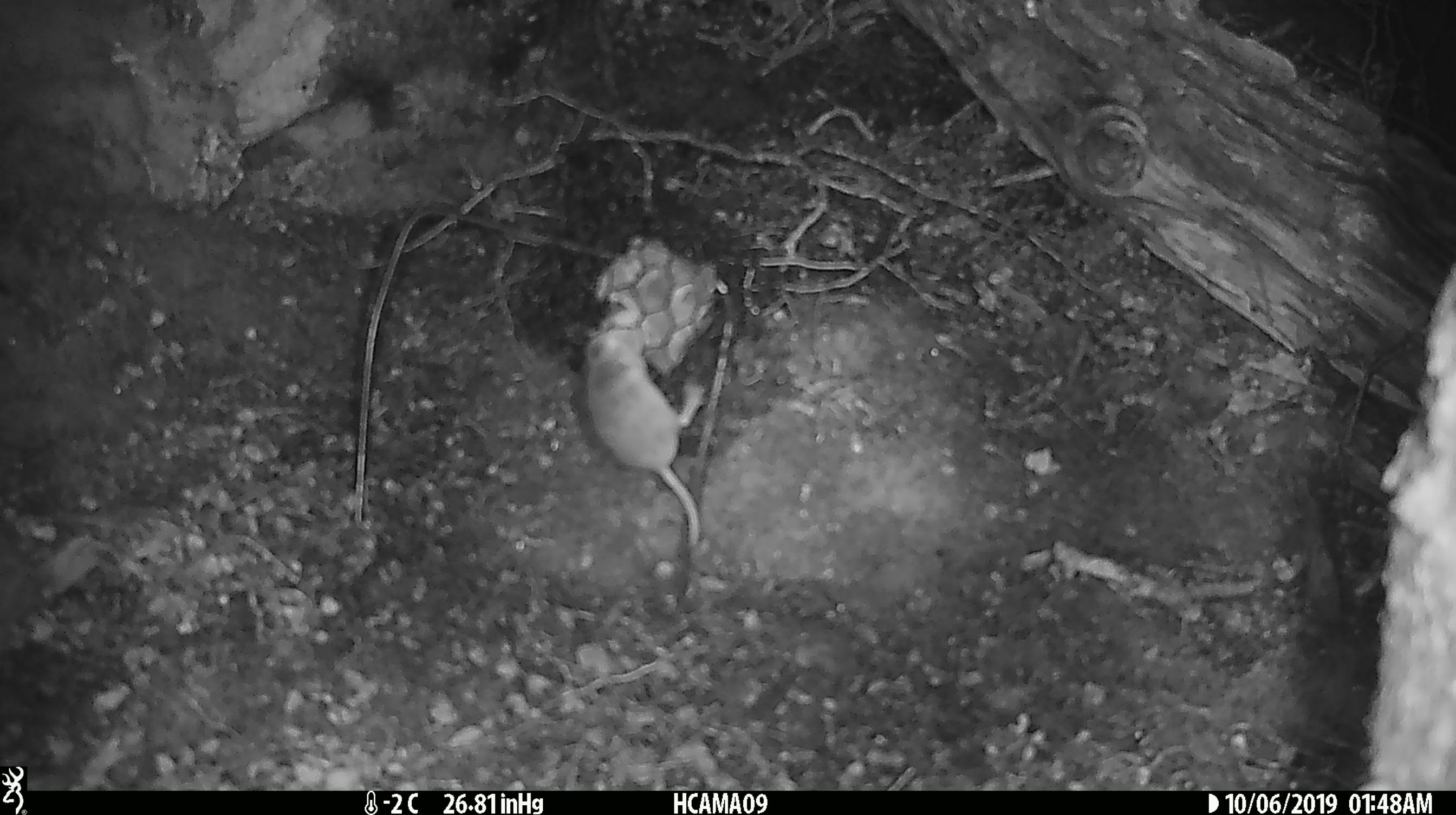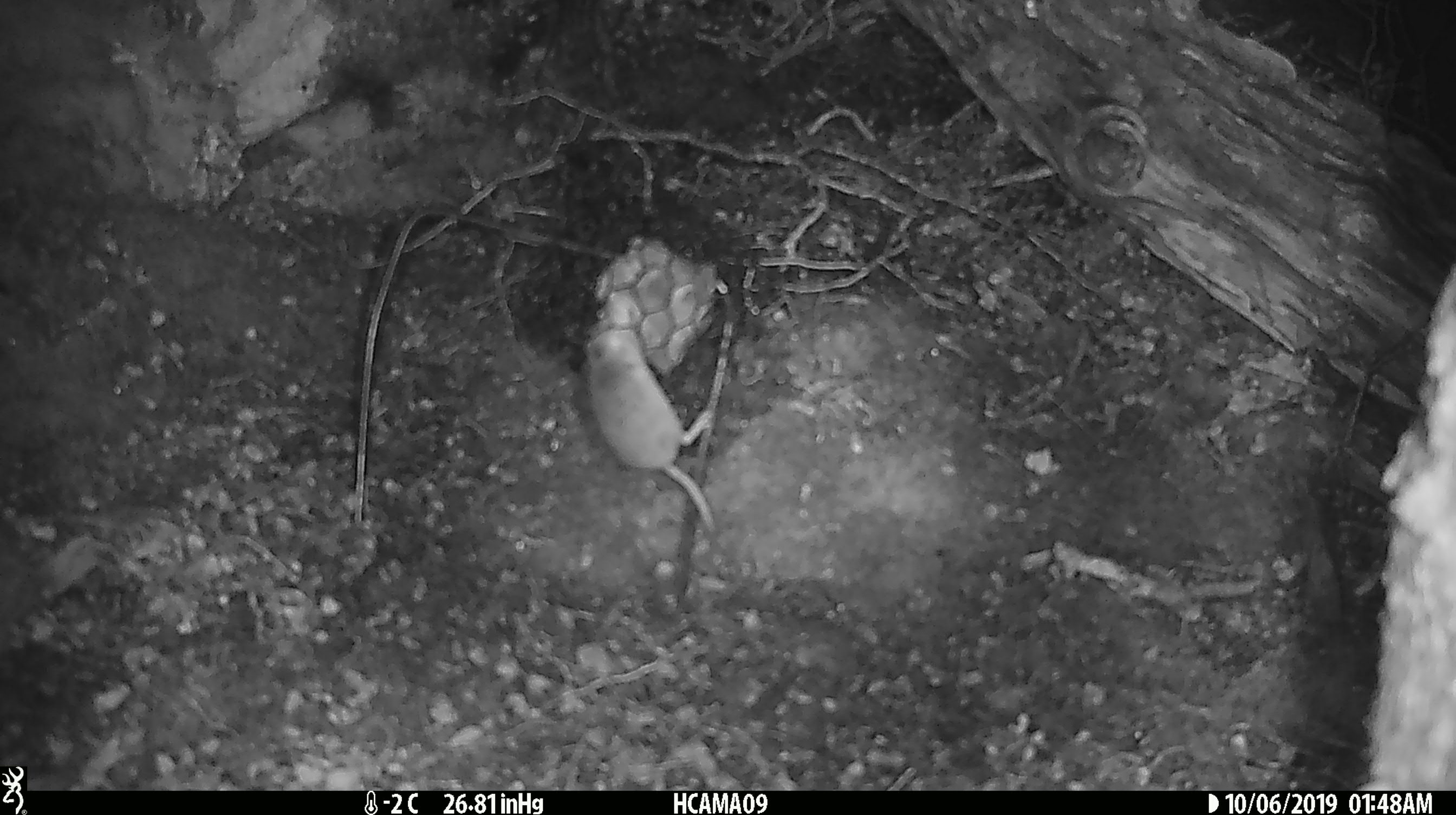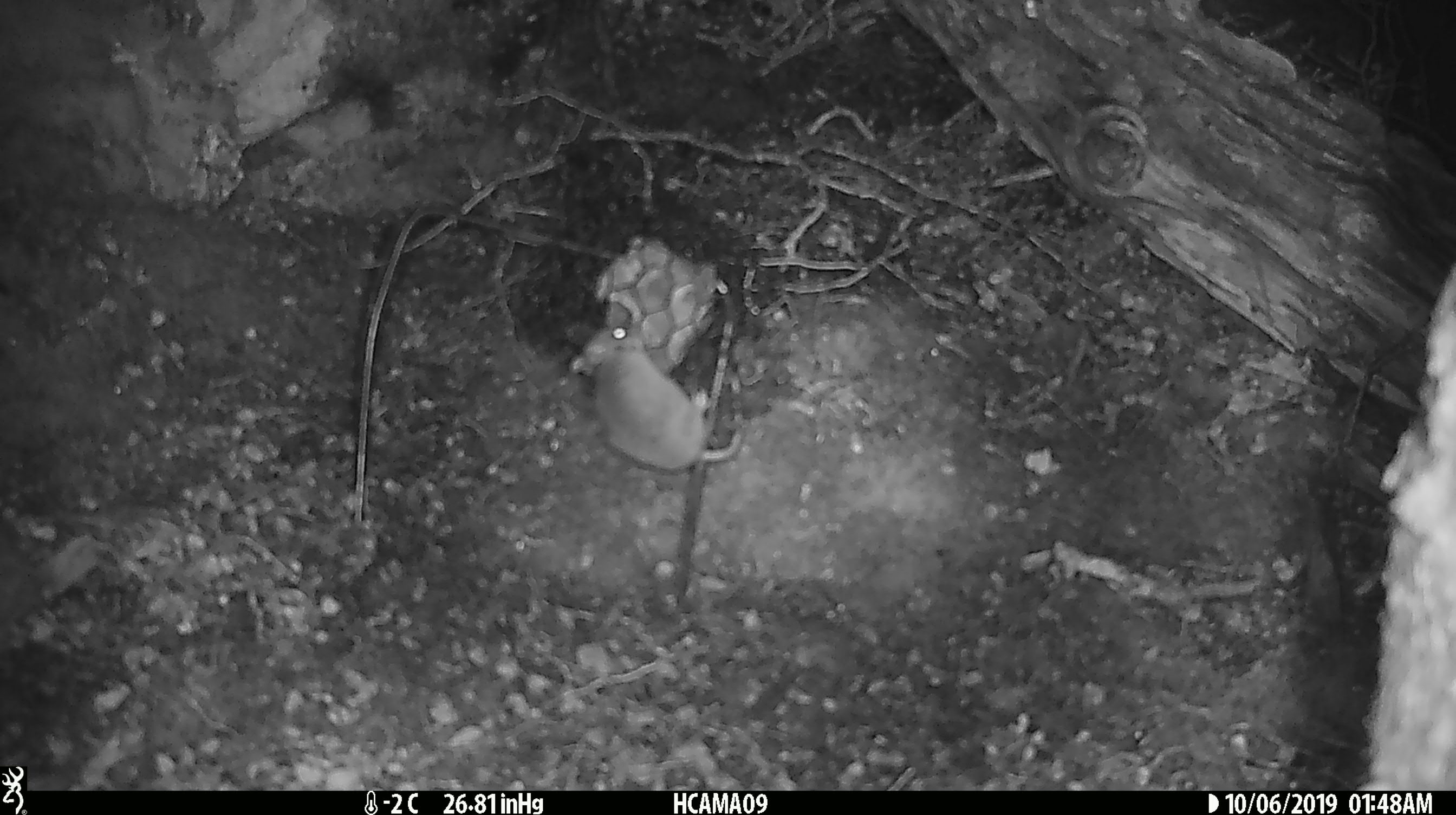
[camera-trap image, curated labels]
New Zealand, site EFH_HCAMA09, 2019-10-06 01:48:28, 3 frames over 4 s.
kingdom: Animalia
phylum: Chordata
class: Mammalia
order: Rodentia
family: Muridae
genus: Mus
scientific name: Mus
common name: mouse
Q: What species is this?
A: Mouse (Mus).